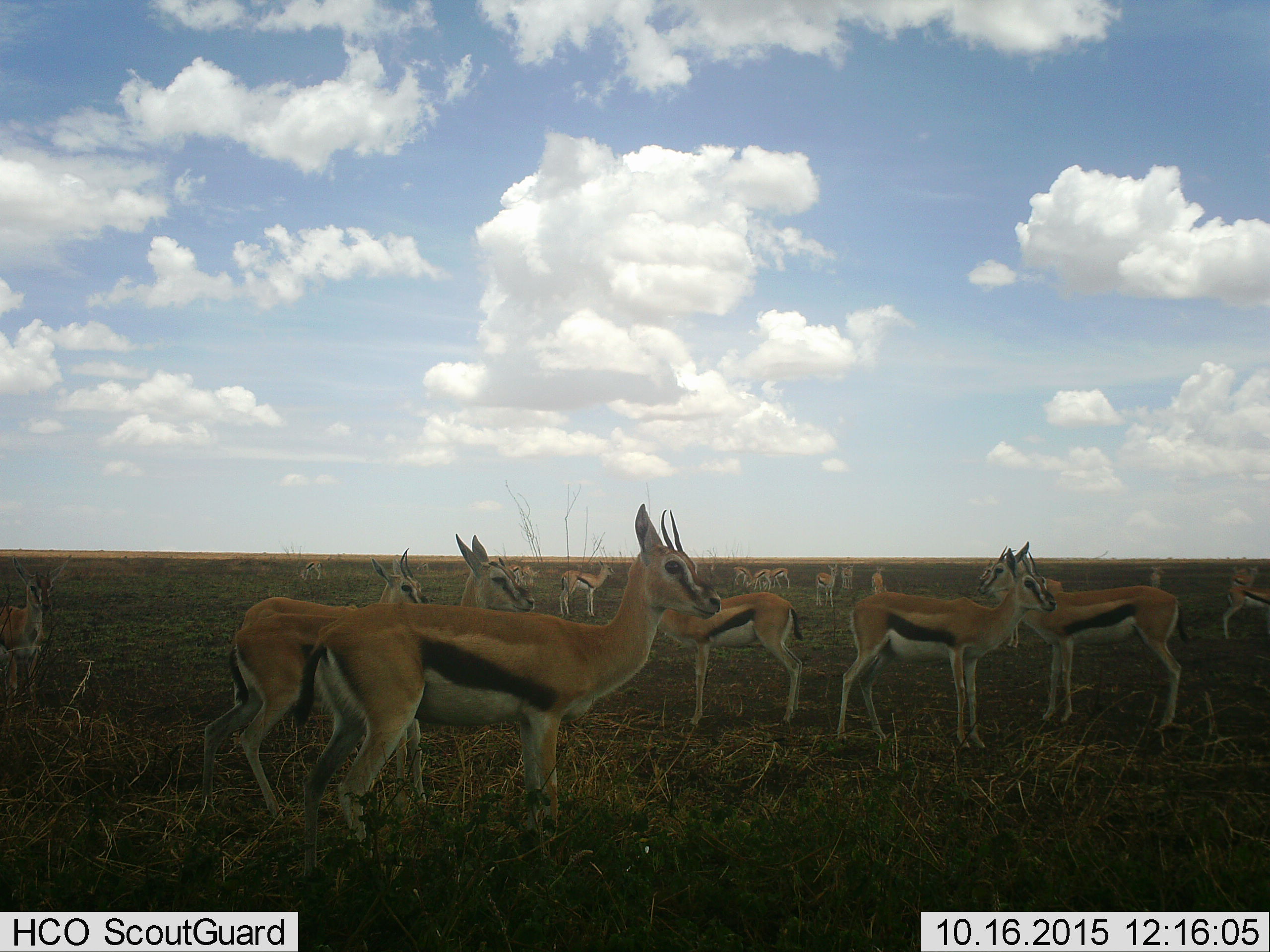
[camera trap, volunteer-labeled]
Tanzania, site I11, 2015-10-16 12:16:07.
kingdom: Animalia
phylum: Chordata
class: Mammalia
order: Artiodactyla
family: Bovidae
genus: Eudorcas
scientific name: Eudorcas thomsonii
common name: thomson's gazelle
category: gazellethomsons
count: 11-50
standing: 100%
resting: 0%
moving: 14%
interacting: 14%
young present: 14%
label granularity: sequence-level